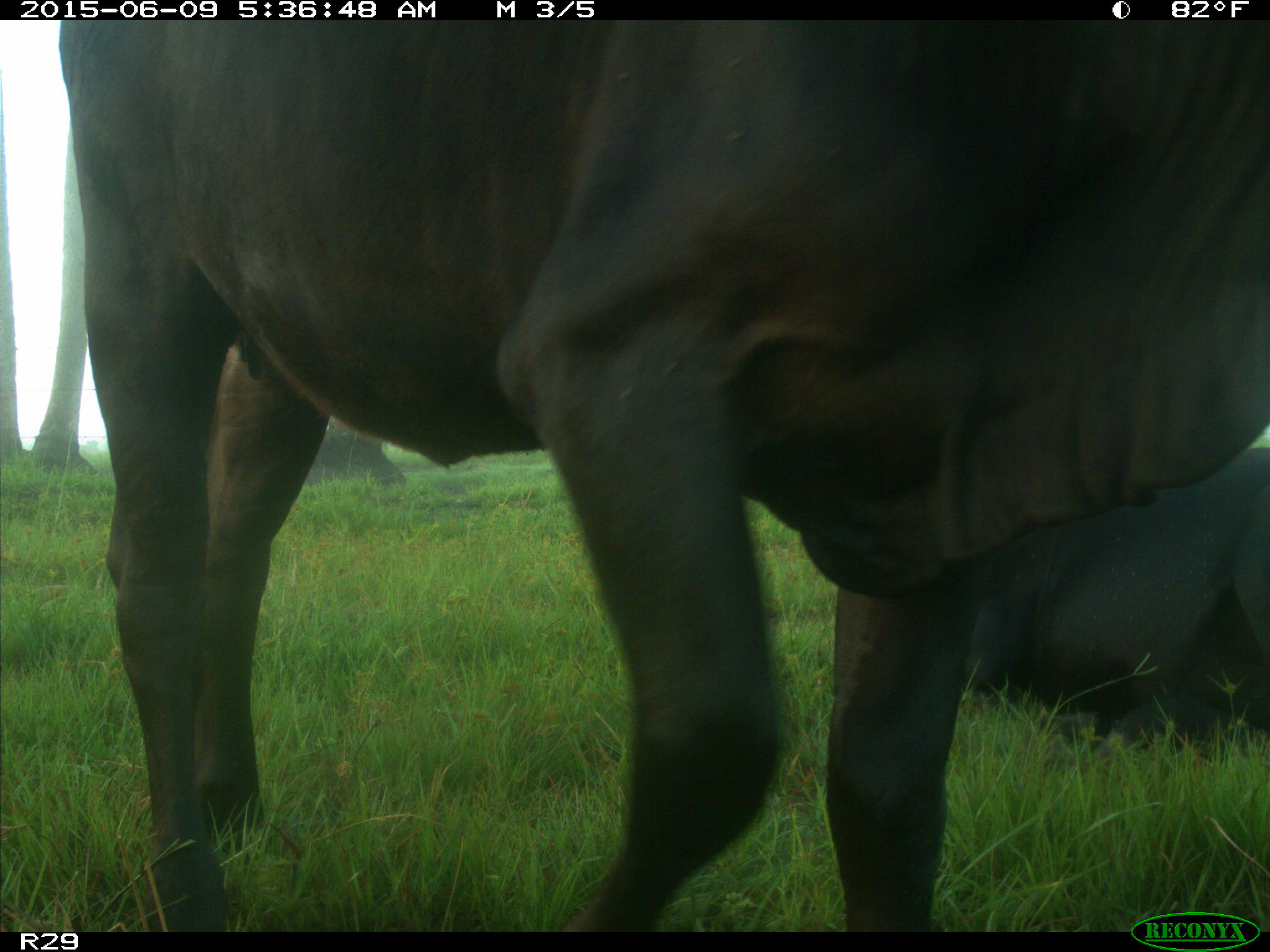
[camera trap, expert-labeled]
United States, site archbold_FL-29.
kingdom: Animalia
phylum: Chordata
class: Mammalia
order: Artiodactyla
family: Bovidae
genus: Bos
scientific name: Bos taurus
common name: domestic cow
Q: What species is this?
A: Bos taurus (domestic cow).